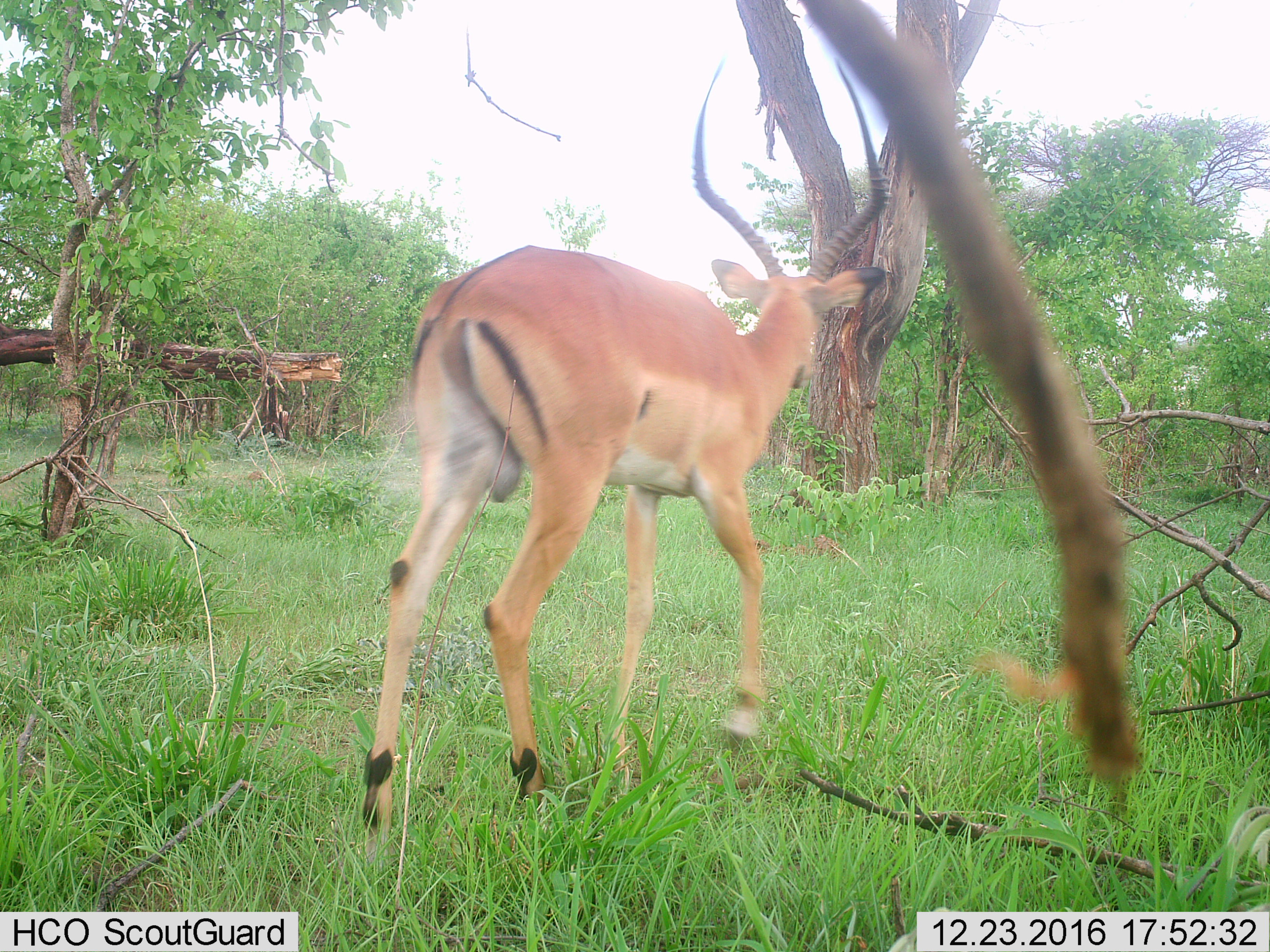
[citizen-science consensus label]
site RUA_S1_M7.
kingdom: Animalia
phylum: Chordata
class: Mammalia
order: Artiodactyla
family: Bovidae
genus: Aepyceros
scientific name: Aepyceros melampus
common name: impala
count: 1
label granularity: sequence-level